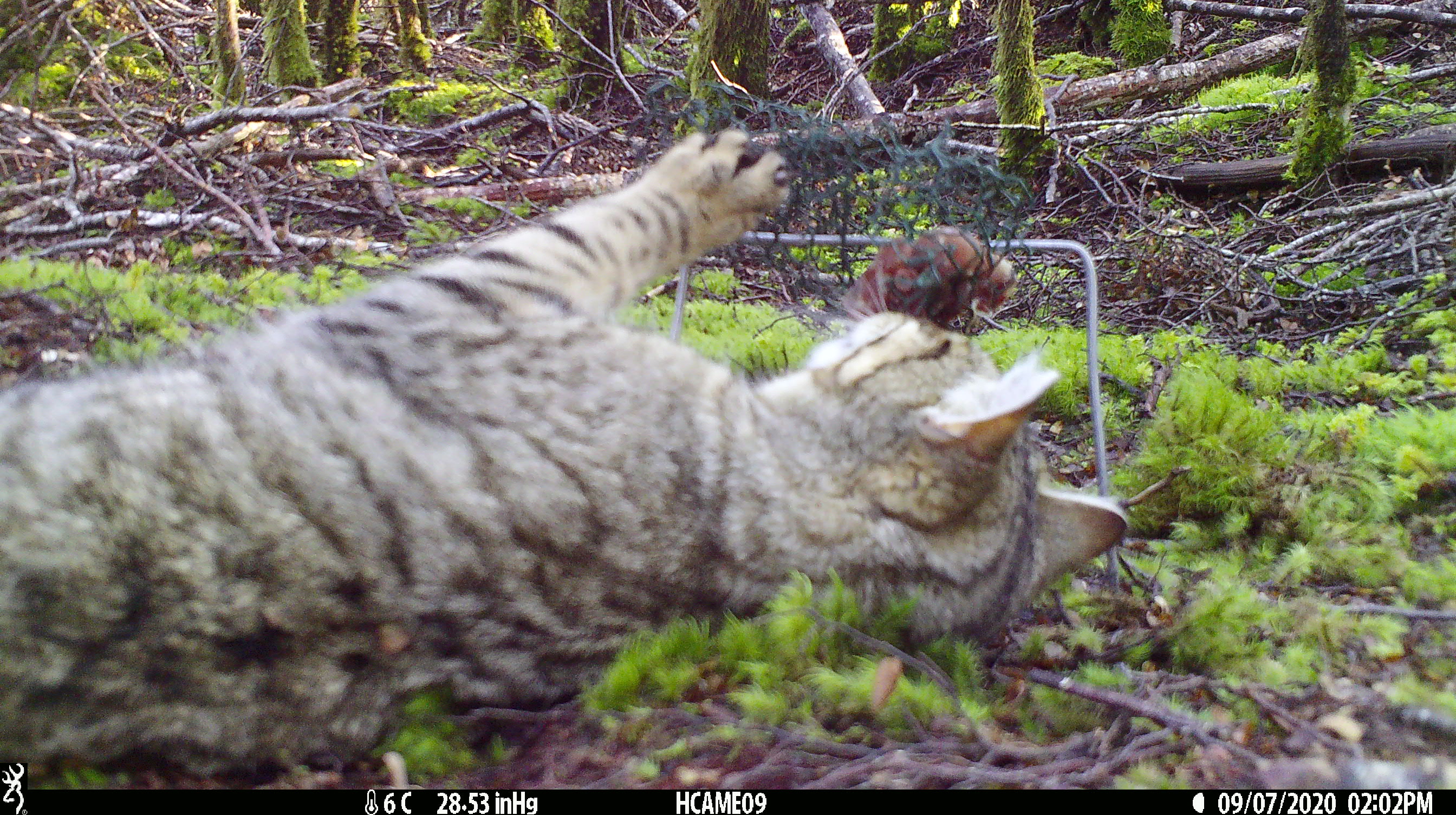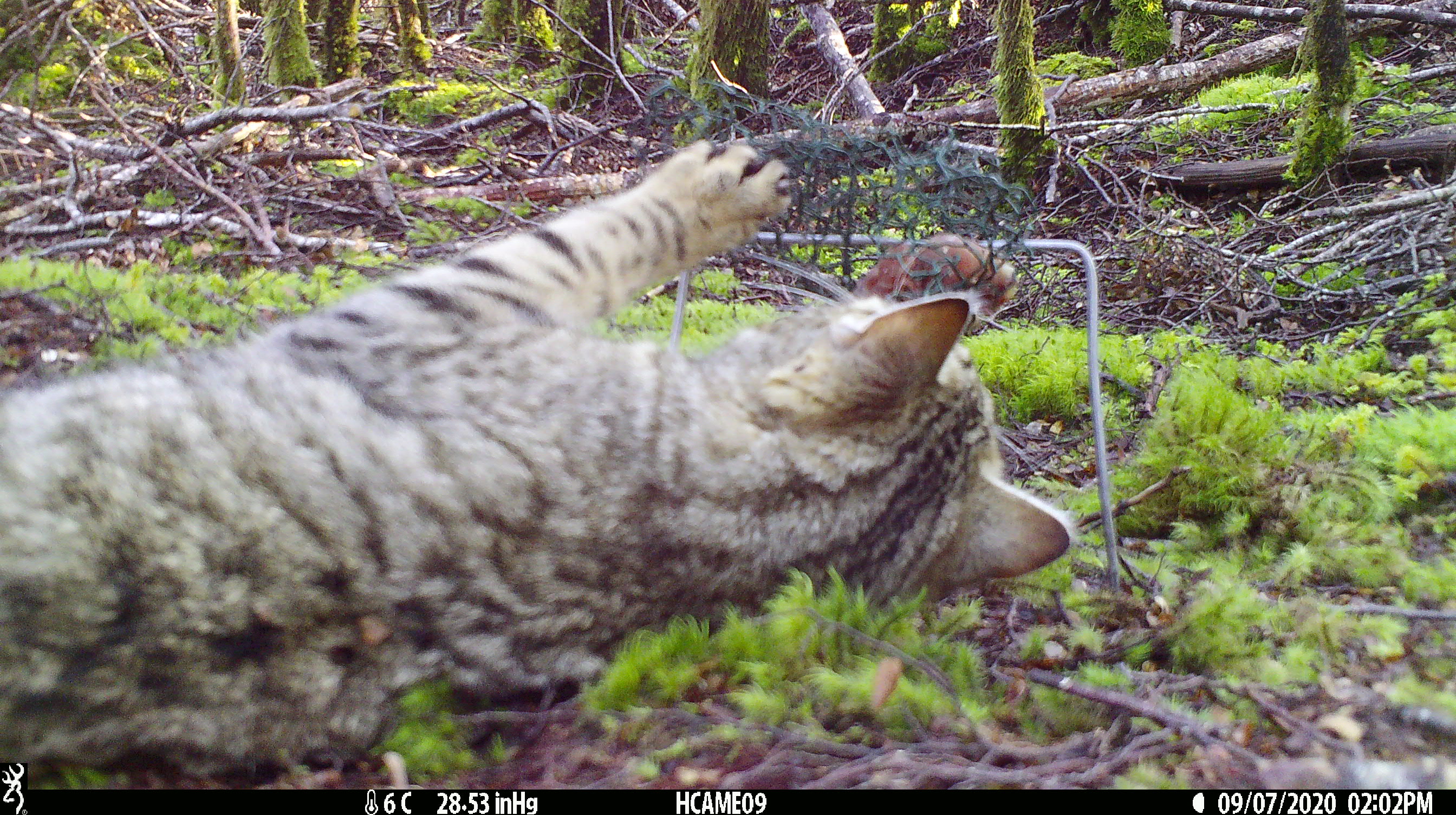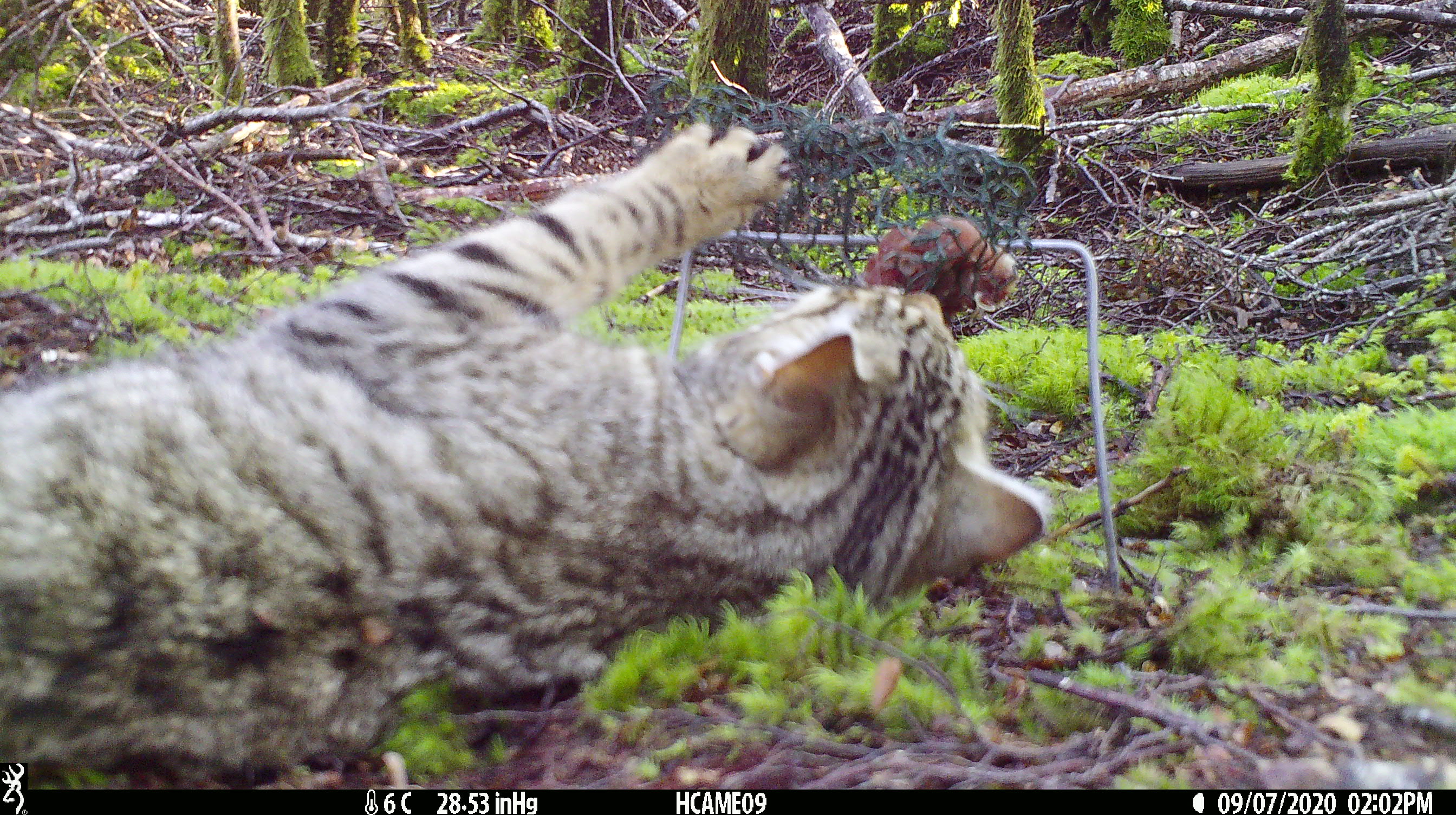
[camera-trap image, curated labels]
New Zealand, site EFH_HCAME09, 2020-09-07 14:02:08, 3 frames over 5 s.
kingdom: Animalia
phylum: Chordata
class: Mammalia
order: Carnivora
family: Felidae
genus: Felis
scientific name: Felis catus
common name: domestic cat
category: cat